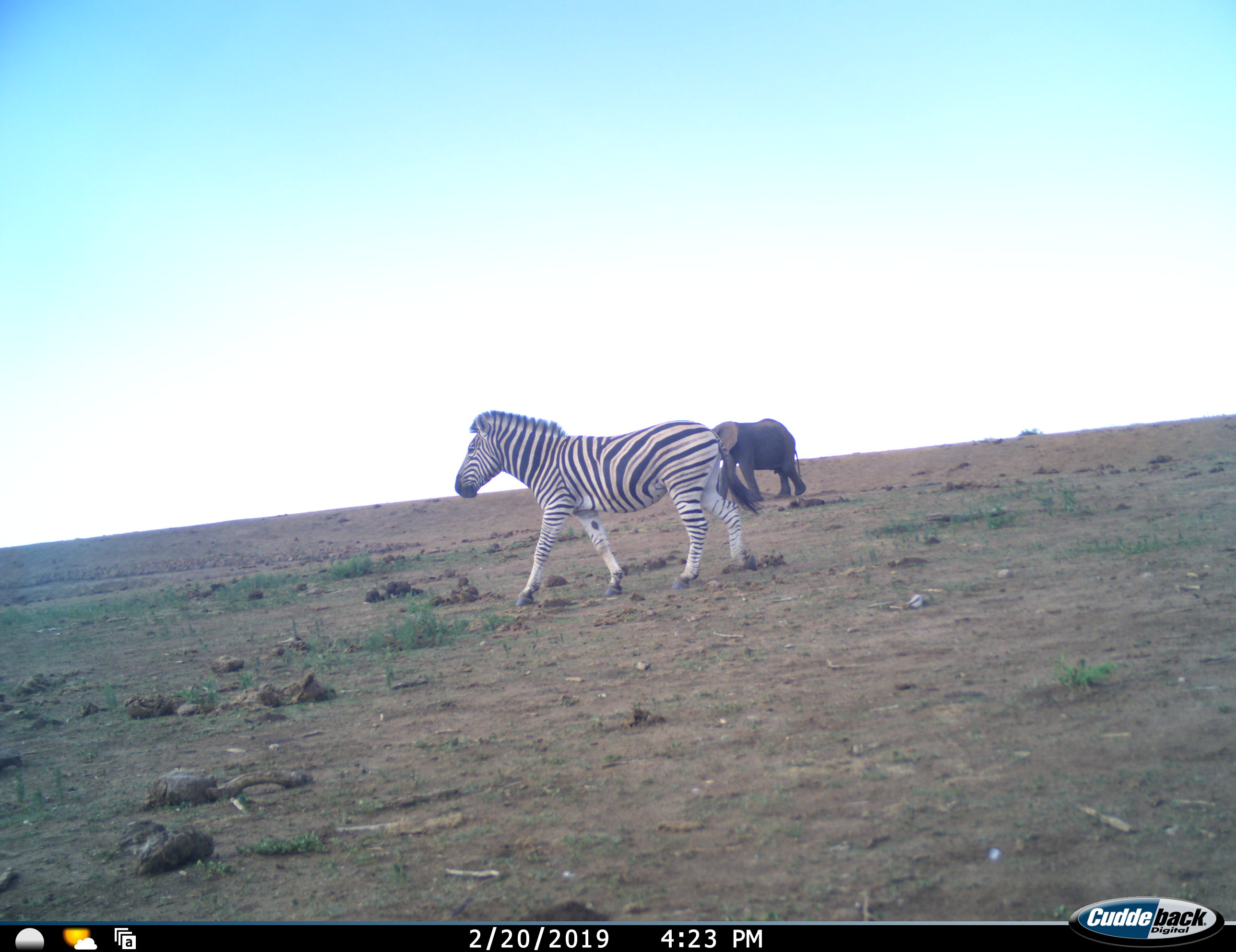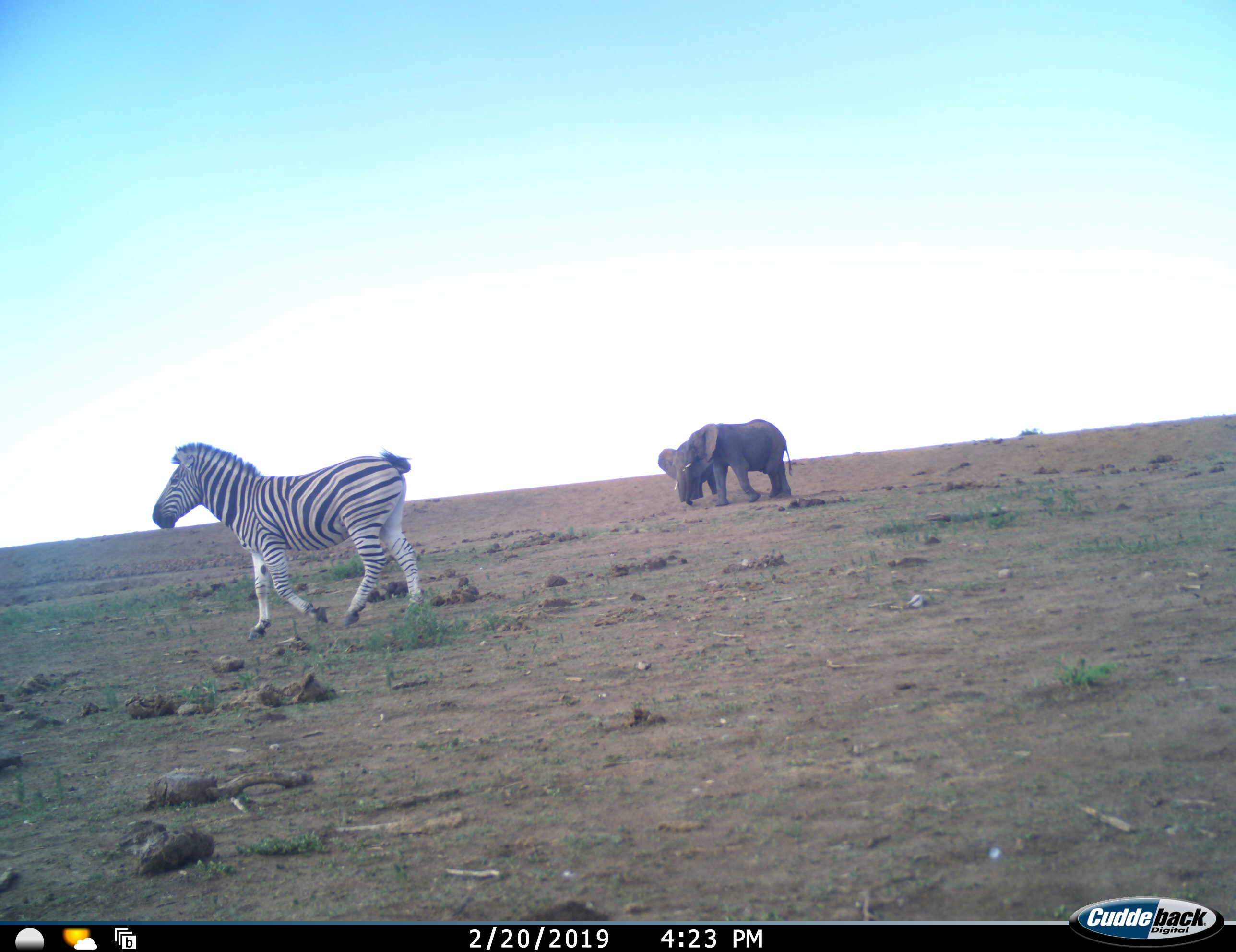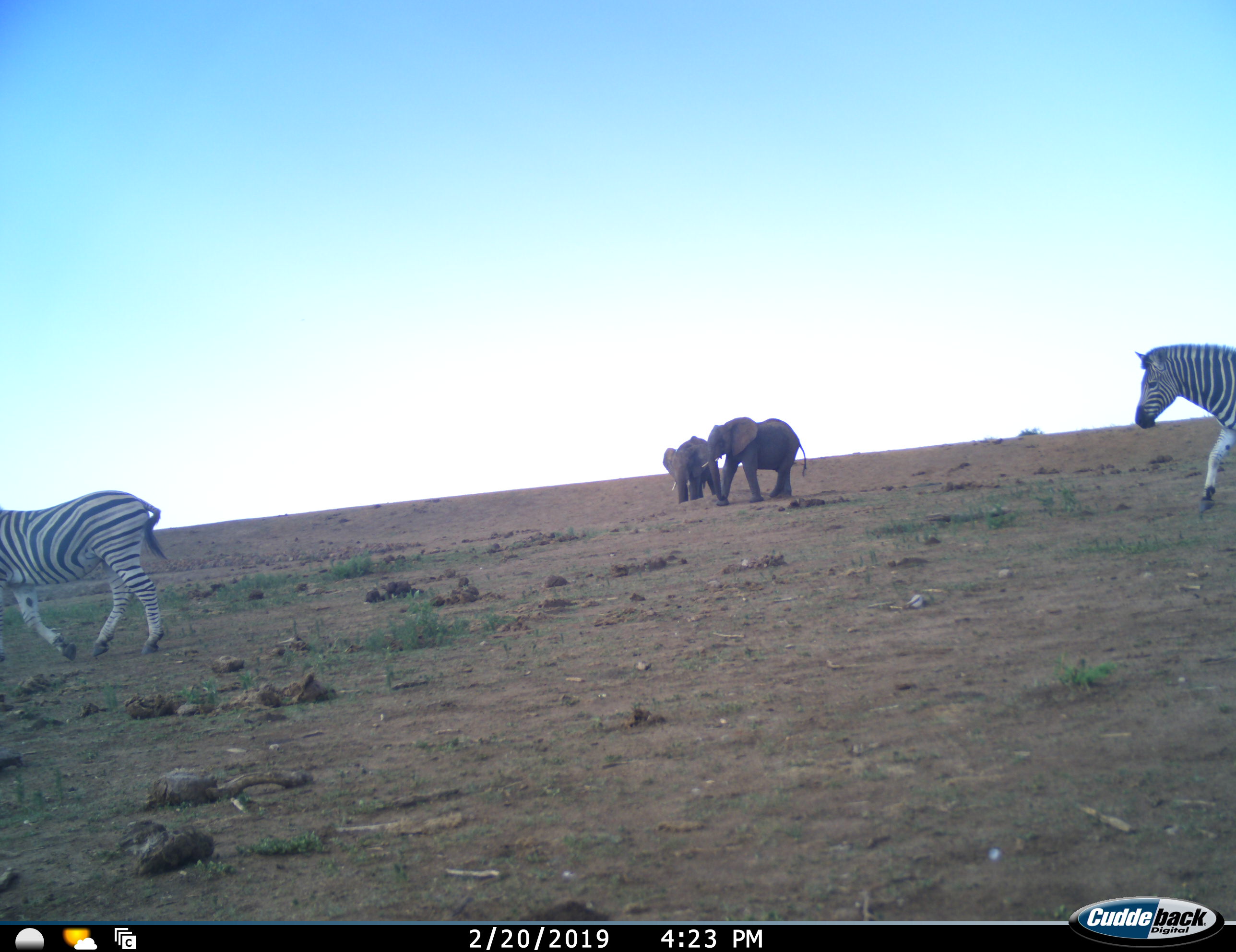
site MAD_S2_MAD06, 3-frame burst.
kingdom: Animalia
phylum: Chordata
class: Mammalia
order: Proboscidea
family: Elephantidae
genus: Loxodonta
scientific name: Loxodonta africana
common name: african bush elephant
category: elephant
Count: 2.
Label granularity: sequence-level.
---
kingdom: Animalia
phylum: Chordata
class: Mammalia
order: Perissodactyla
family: Equidae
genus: Equus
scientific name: Equus quagga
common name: plains zebra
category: zebraplains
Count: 2.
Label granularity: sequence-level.